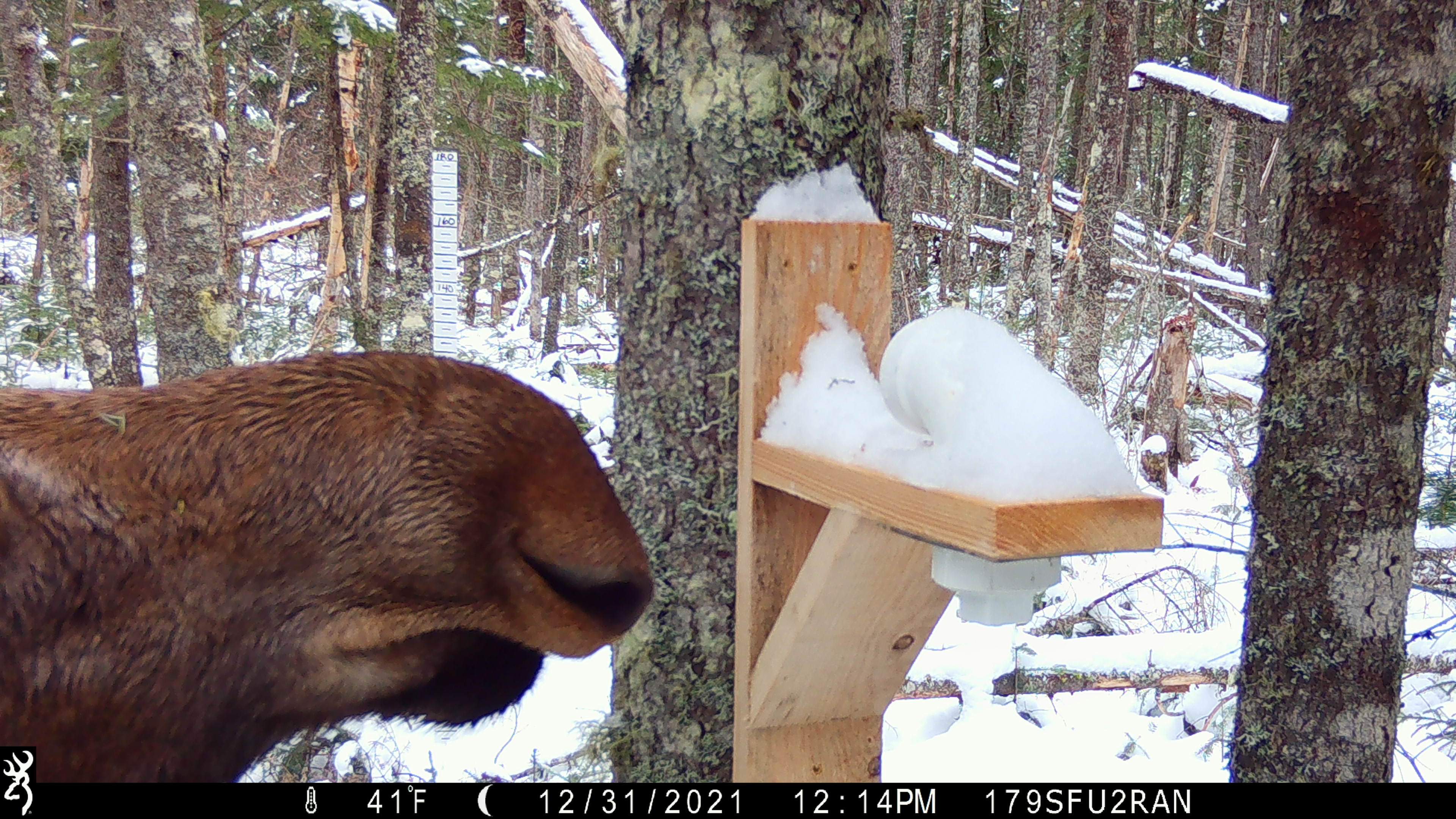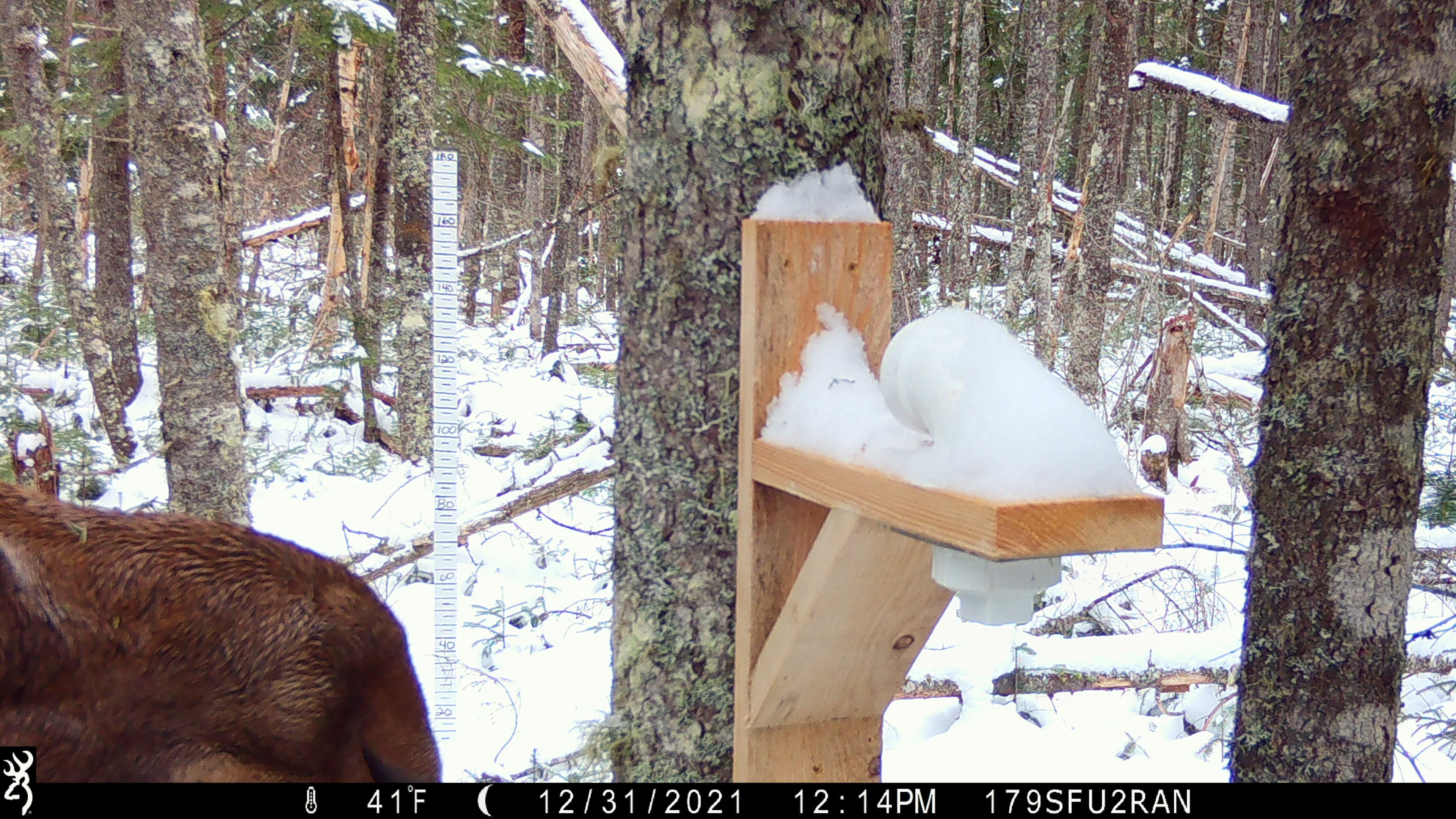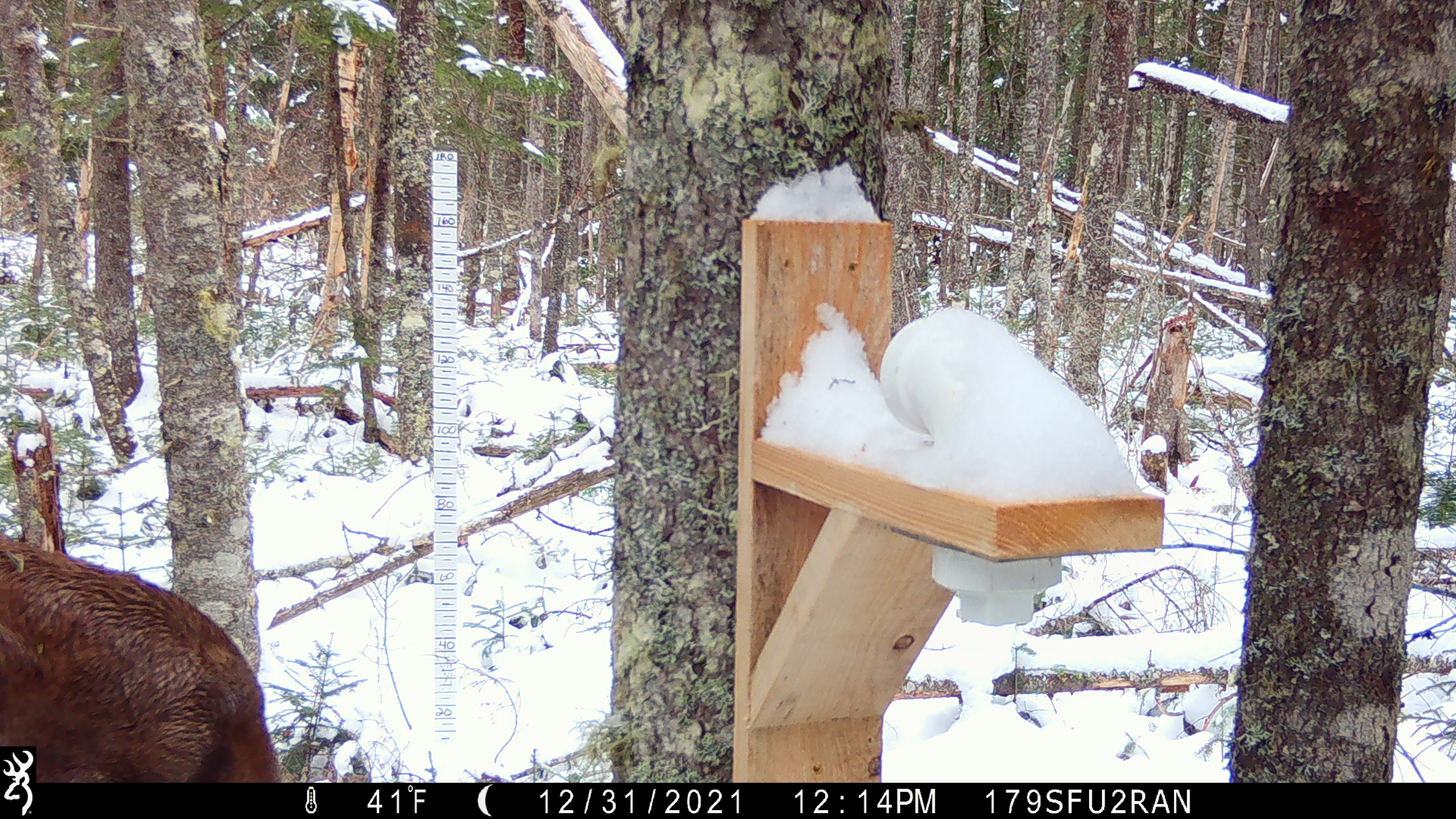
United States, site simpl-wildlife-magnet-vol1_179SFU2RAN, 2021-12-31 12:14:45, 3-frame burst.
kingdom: Animalia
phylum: Chordata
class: Mammalia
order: Artiodactyla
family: Cervidae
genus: Alces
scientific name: Alces alces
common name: moose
Moose (Alces alces).